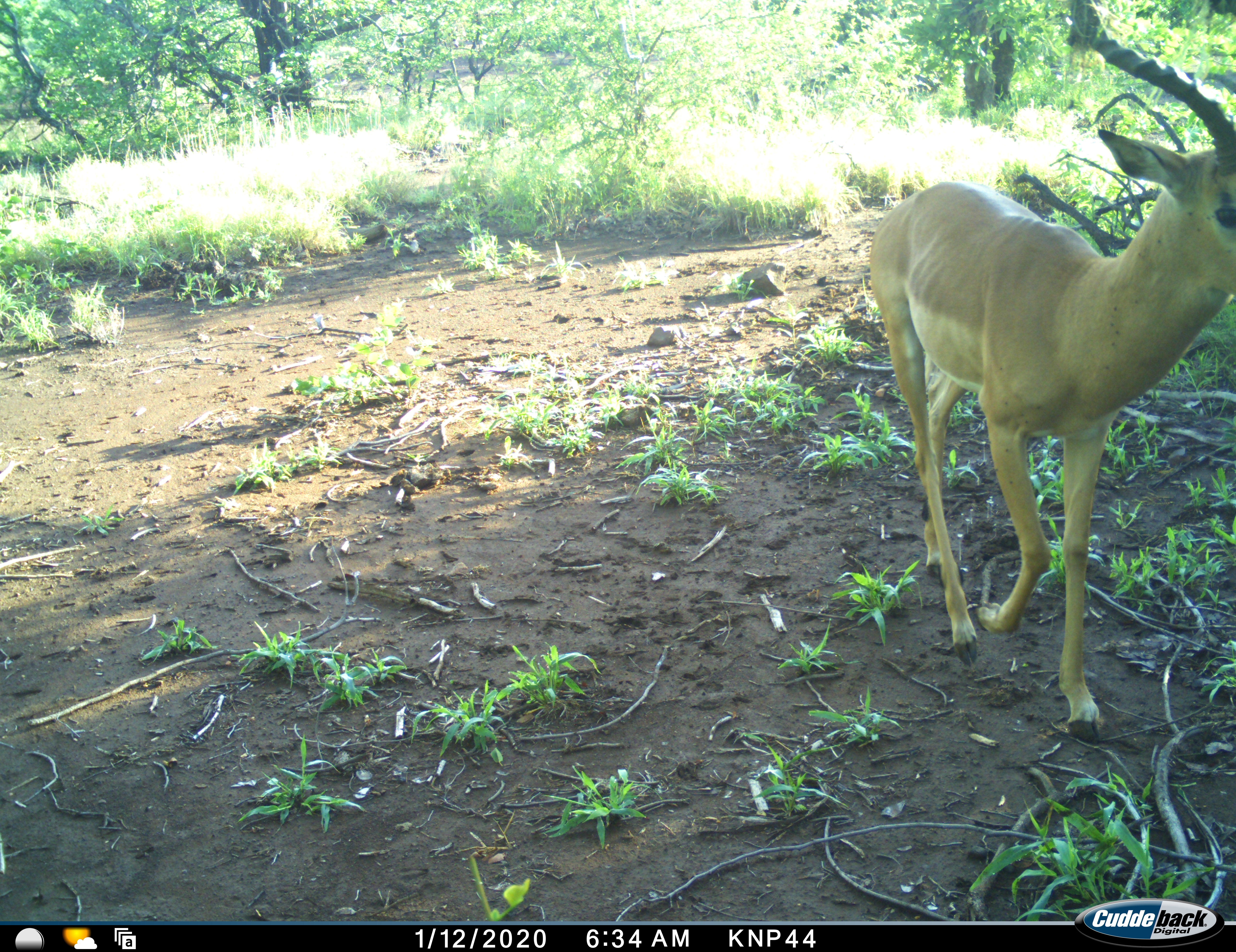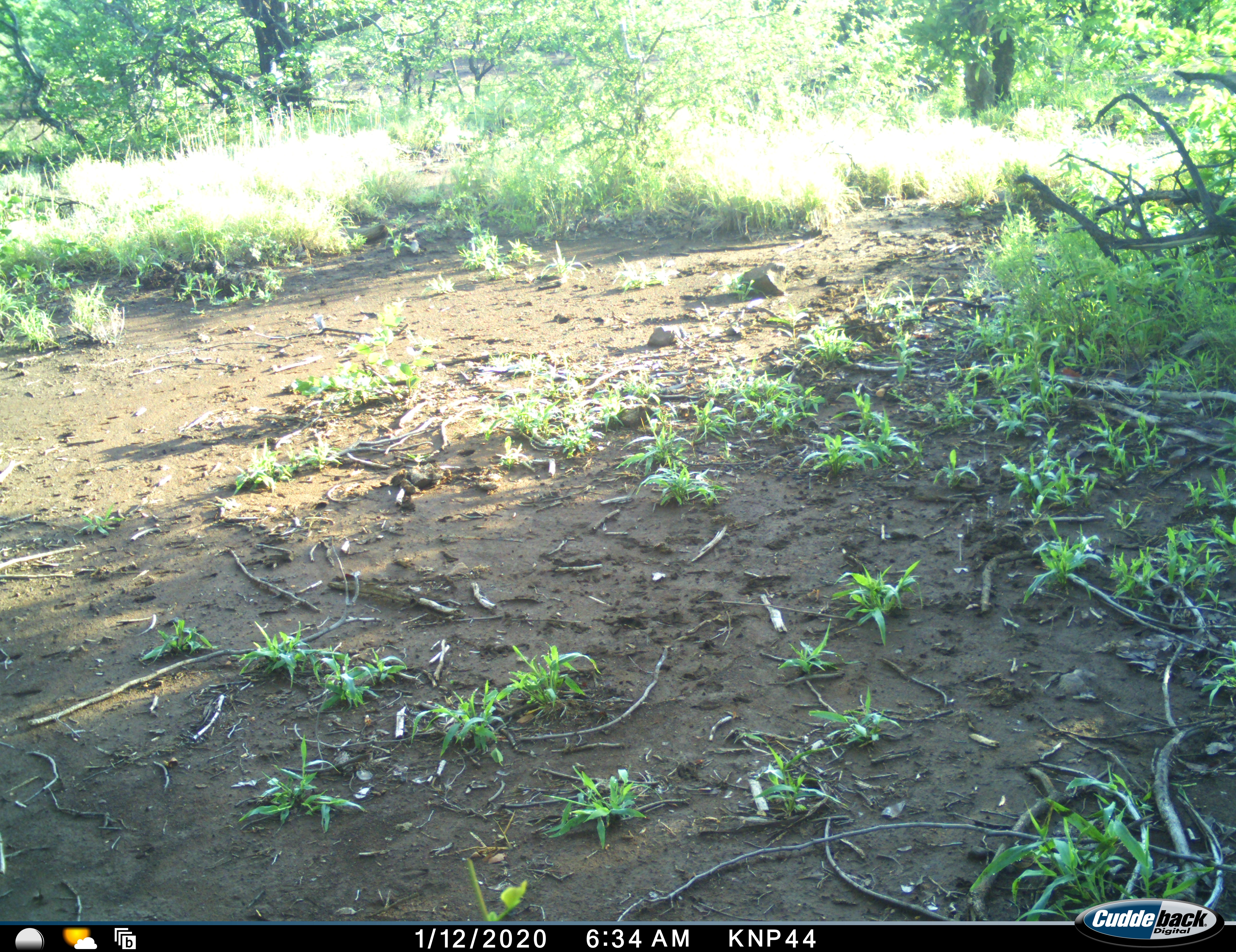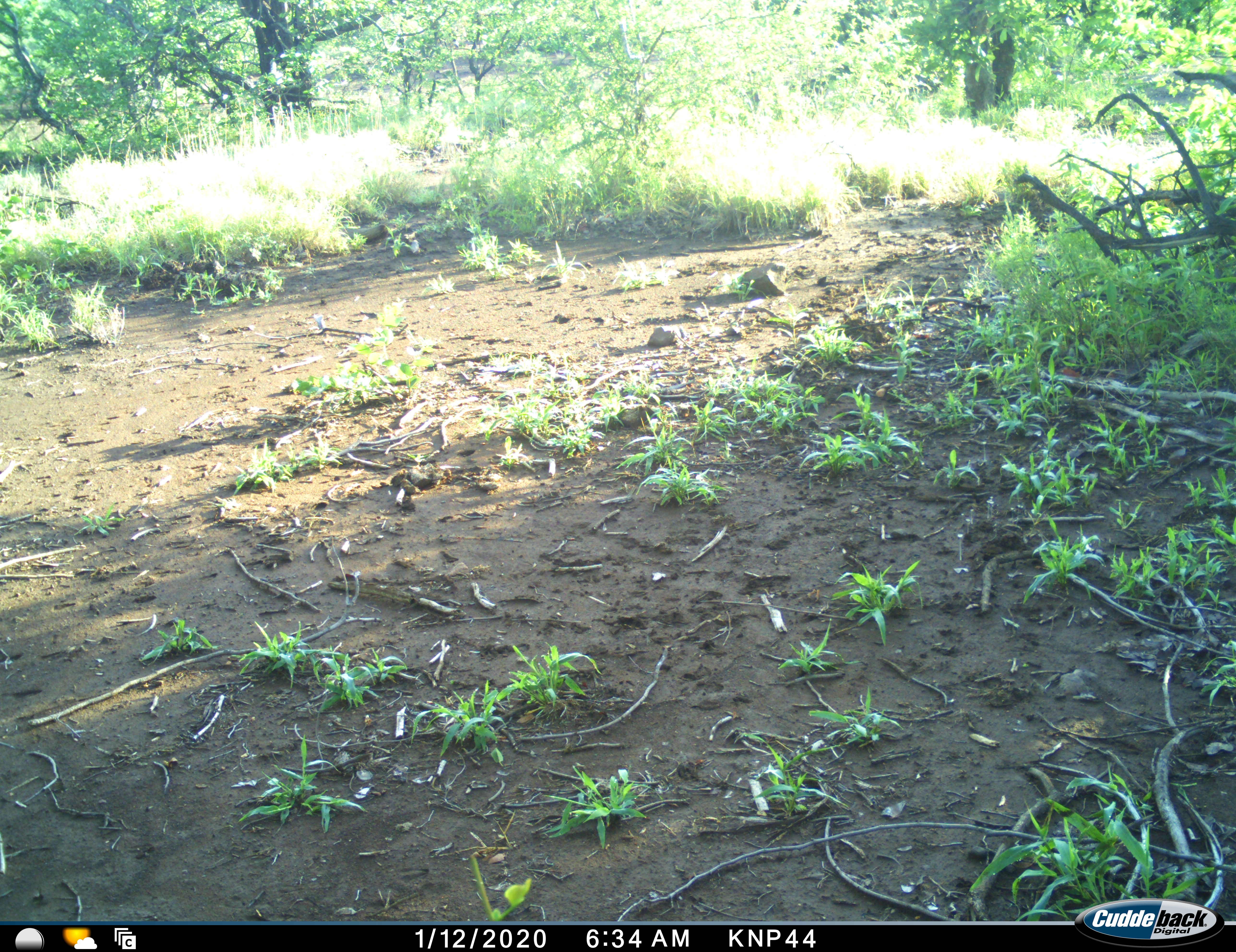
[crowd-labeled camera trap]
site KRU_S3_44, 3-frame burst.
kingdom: Animalia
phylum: Chordata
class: Mammalia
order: Artiodactyla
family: Bovidae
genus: Aepyceros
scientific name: Aepyceros melampus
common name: impala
Impala (Aepyceros melampus), count 1. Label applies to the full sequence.